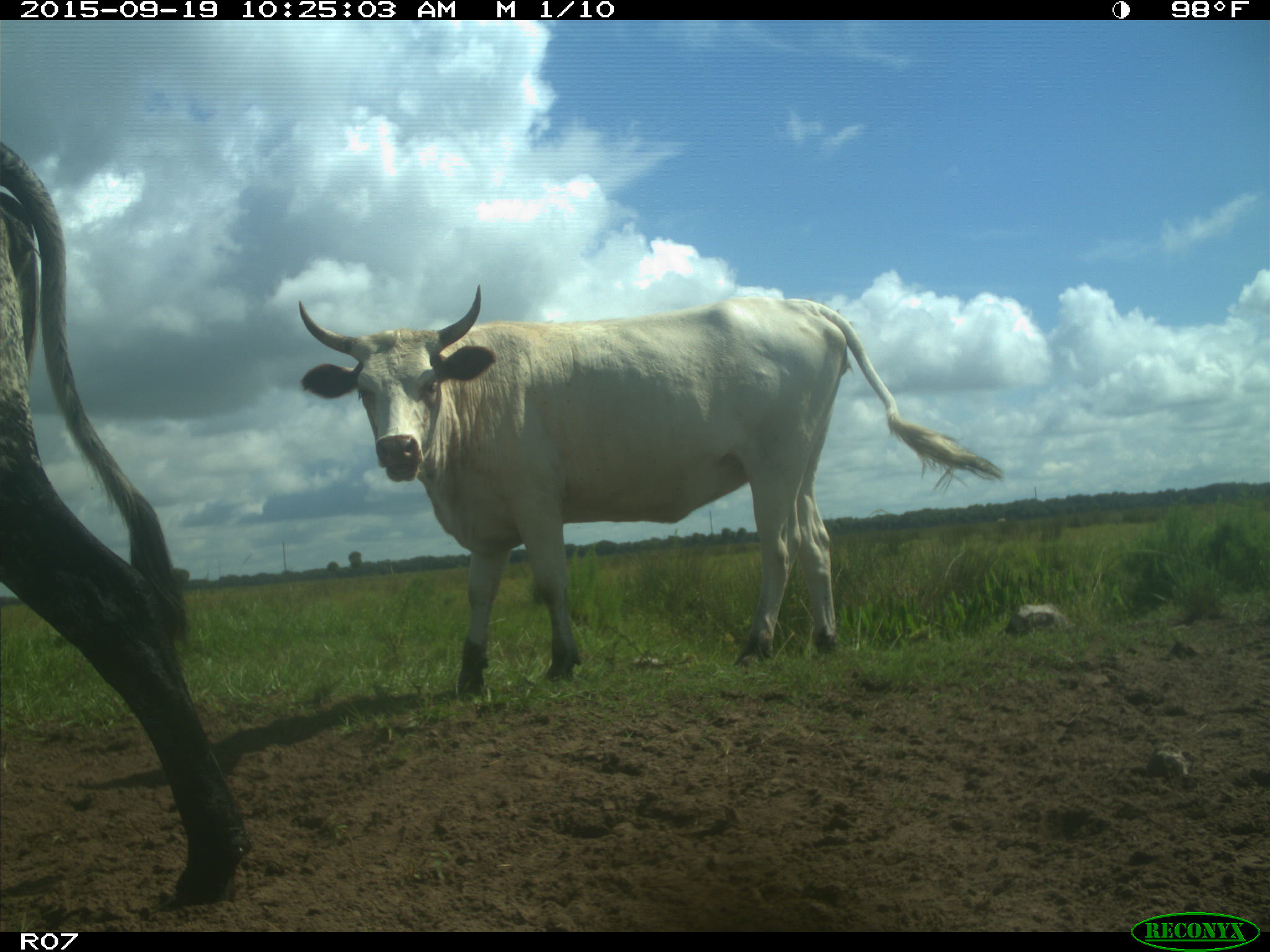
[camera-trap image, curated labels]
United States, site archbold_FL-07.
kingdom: Animalia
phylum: Chordata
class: Mammalia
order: Artiodactyla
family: Bovidae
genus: Bos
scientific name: Bos taurus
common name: domestic cow